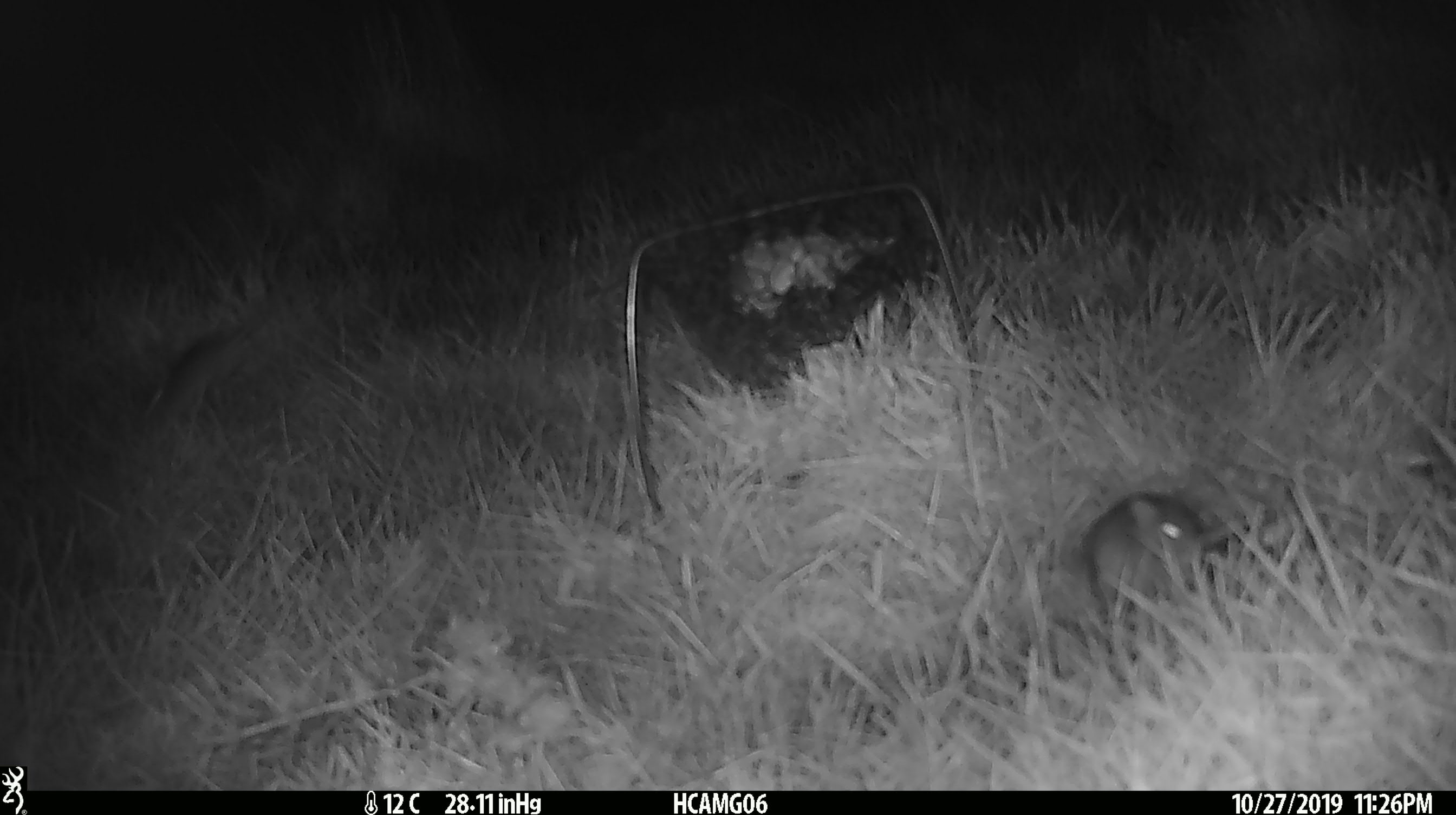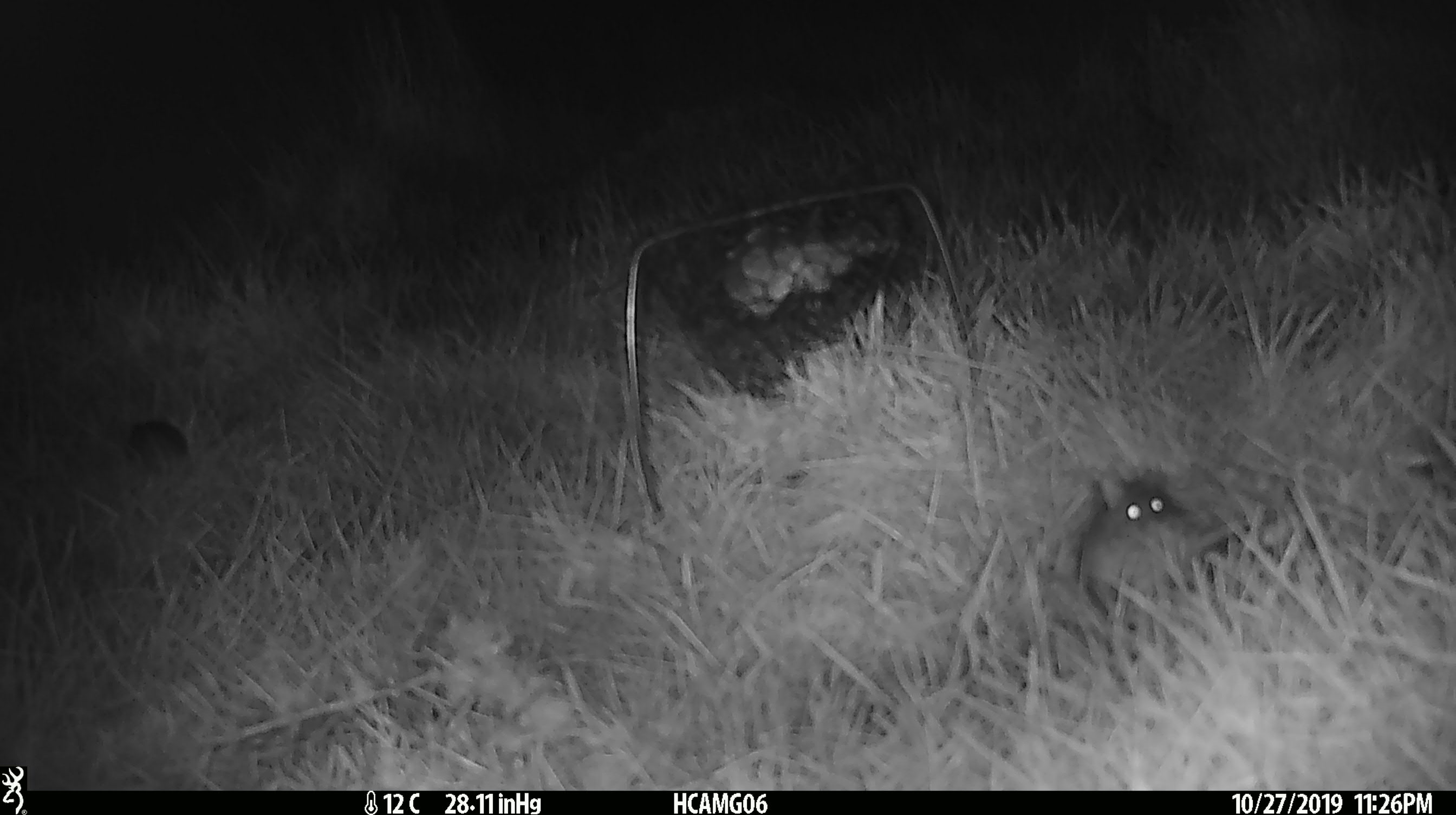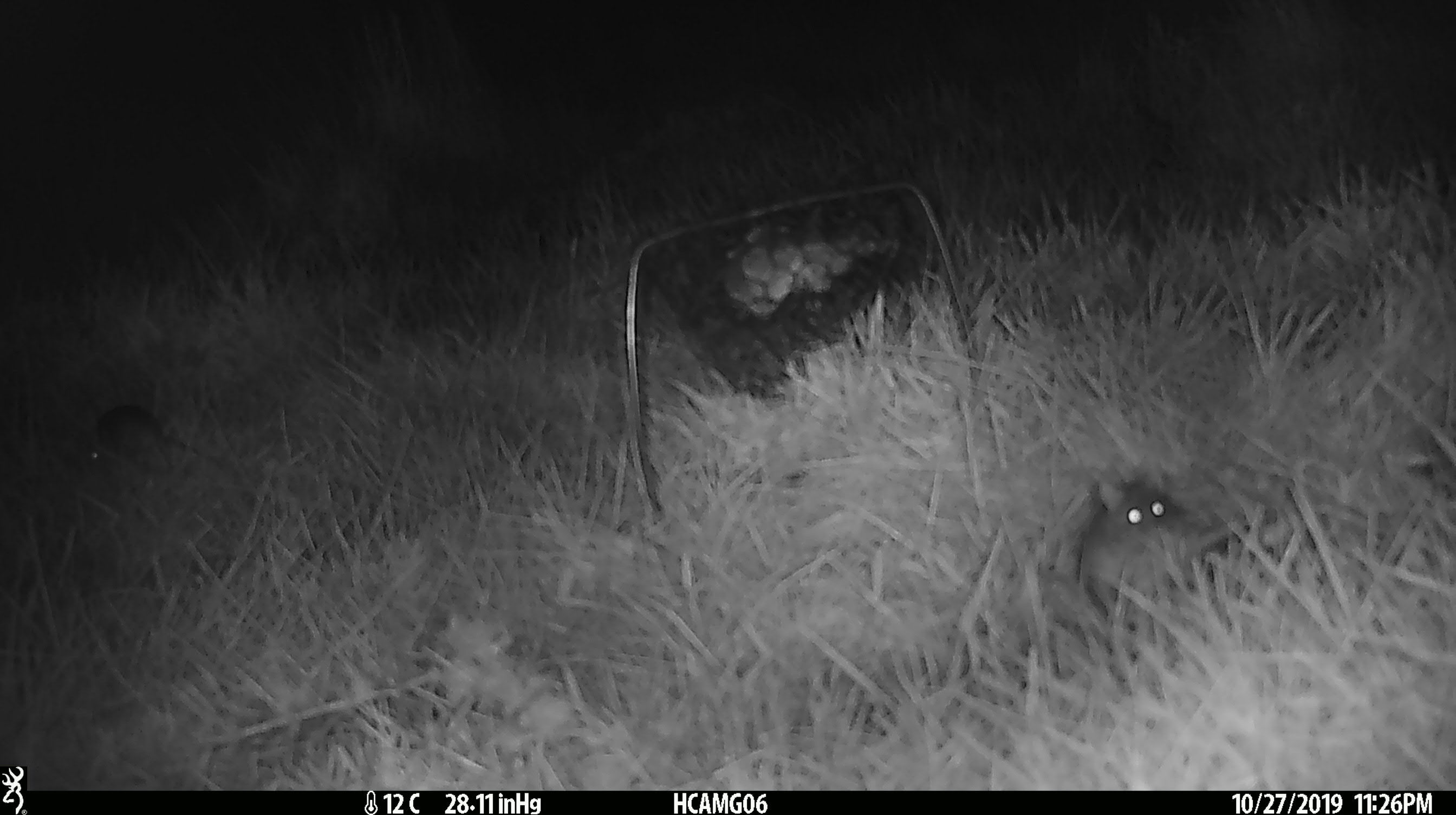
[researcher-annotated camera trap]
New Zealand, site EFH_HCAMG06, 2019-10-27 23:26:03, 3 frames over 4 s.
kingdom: Animalia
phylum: Chordata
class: Mammalia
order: Rodentia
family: Muridae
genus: Mus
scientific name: Mus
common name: mouse